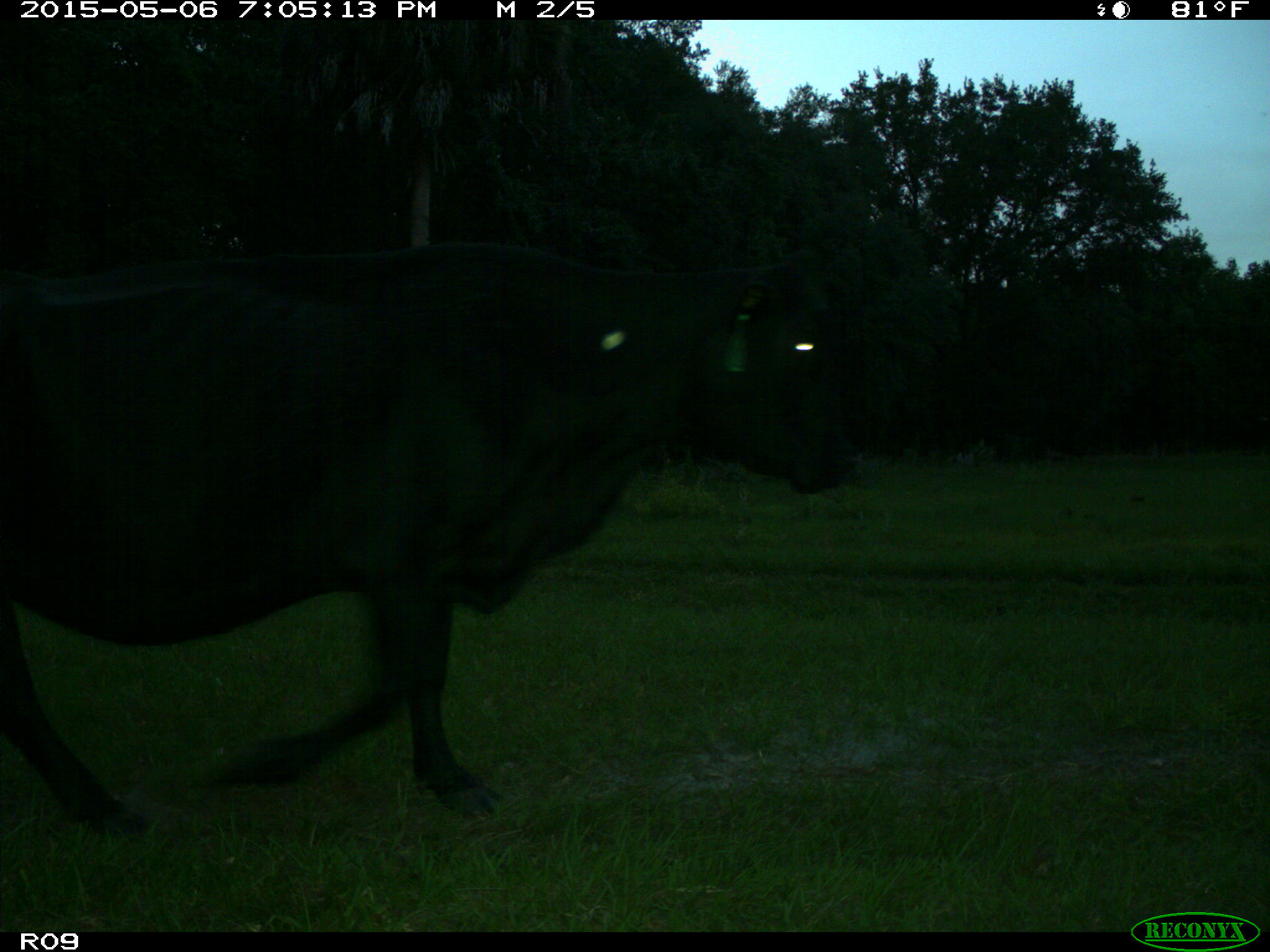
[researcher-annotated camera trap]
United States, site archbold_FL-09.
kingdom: Animalia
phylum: Chordata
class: Mammalia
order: Artiodactyla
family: Bovidae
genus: Bos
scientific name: Bos taurus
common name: domestic cow